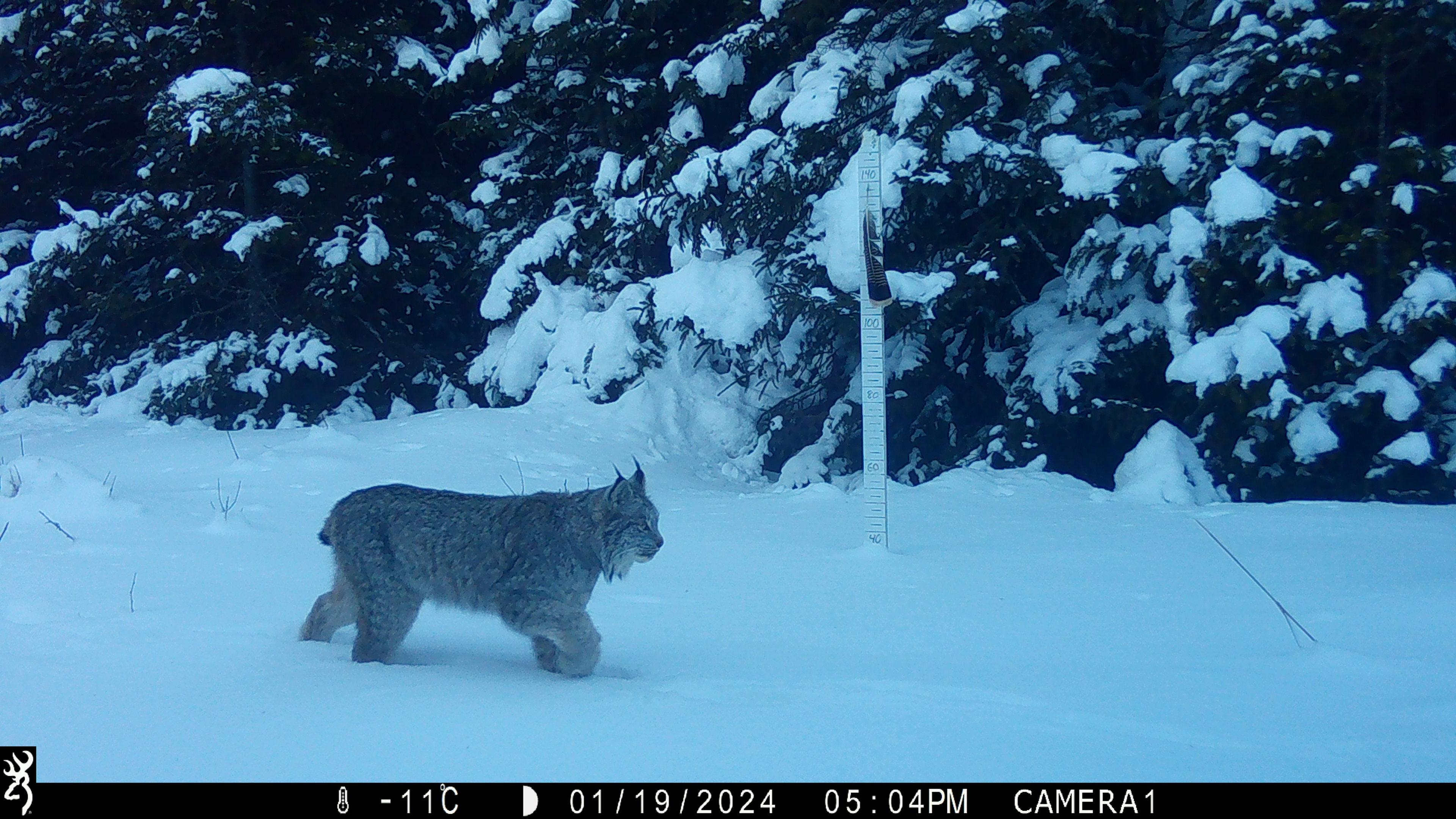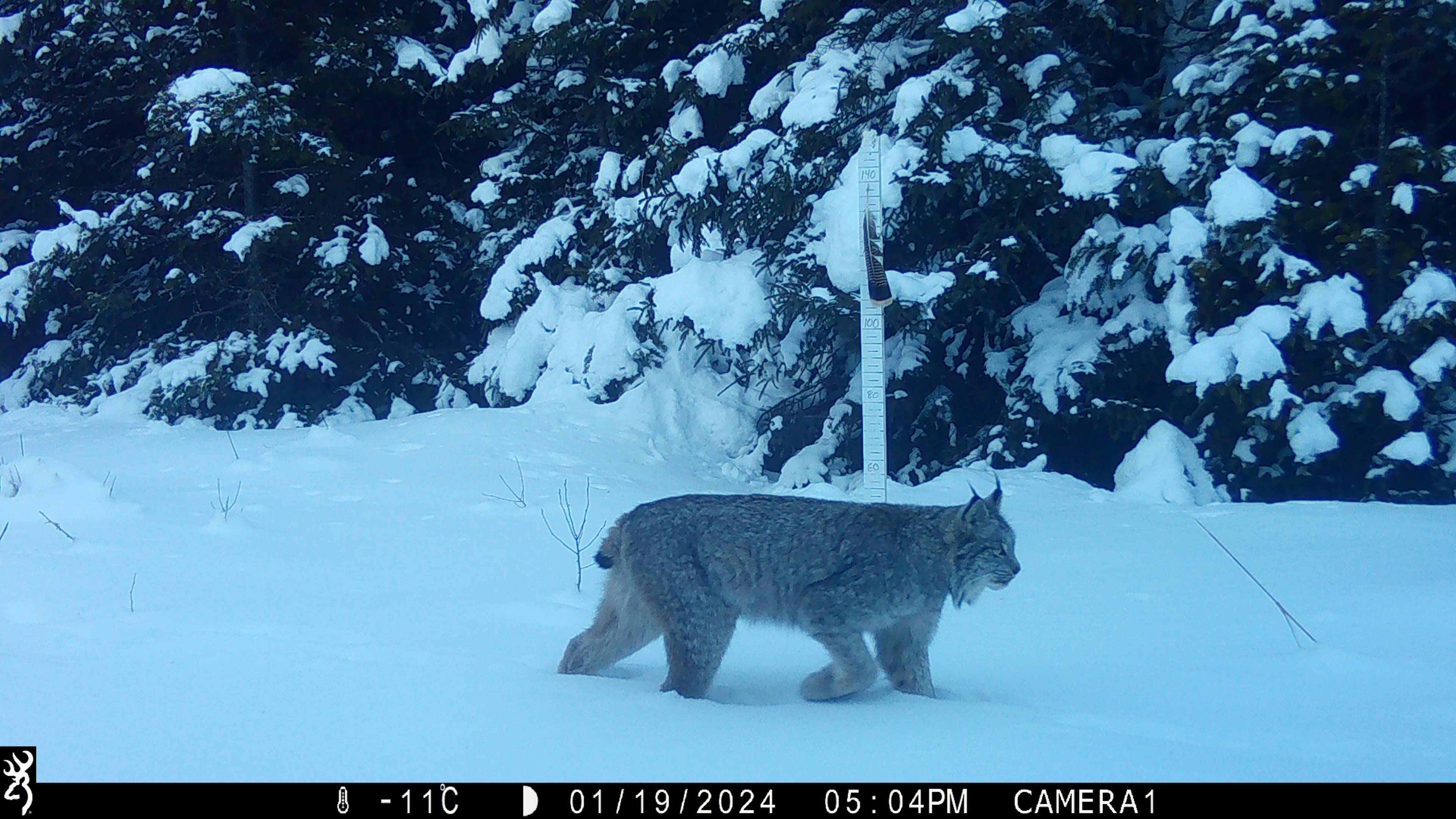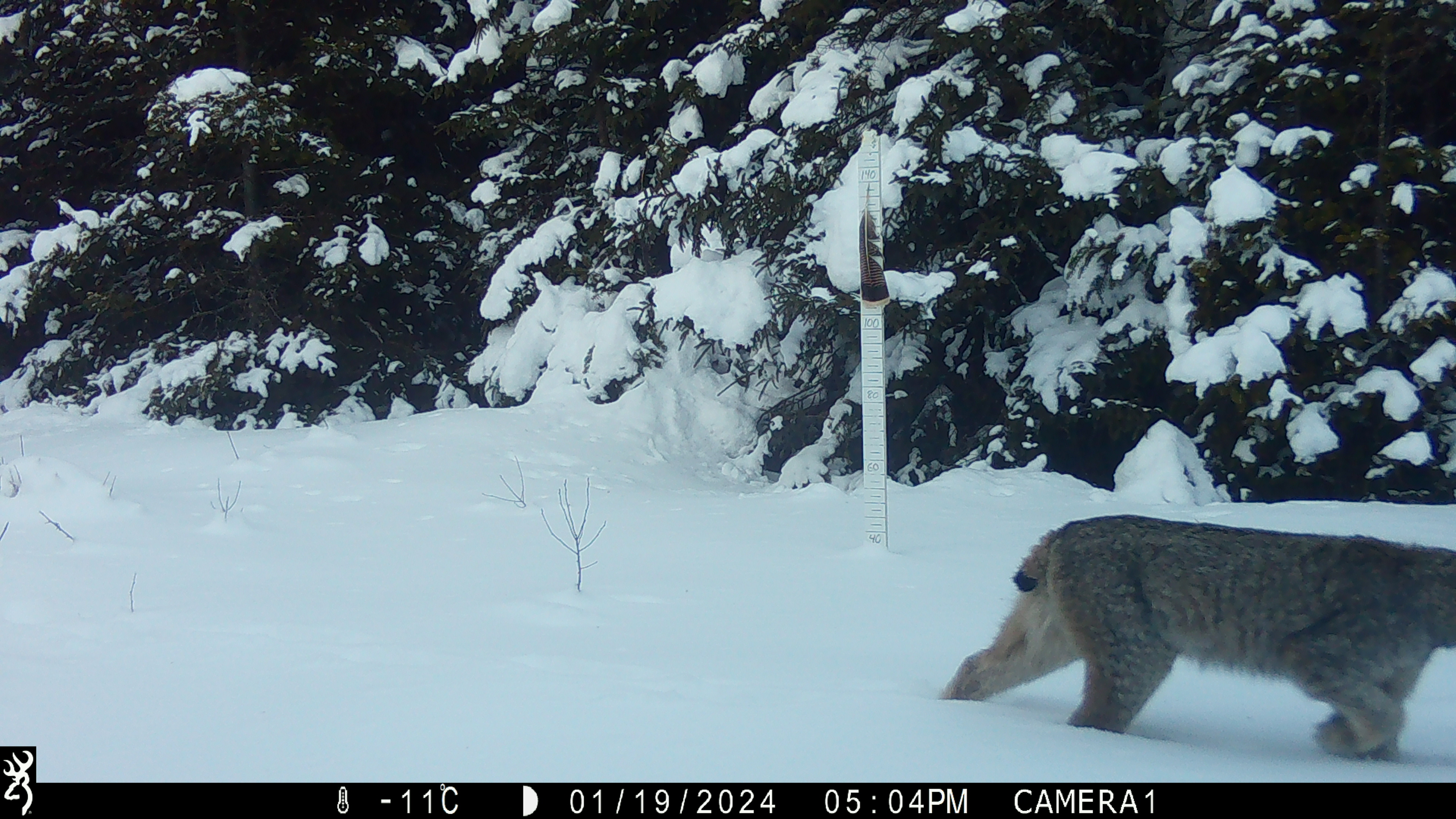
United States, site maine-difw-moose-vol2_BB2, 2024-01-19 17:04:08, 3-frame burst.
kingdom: Animalia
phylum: Chordata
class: Mammalia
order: Carnivora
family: Felidae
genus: Lynx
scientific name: Lynx canadensis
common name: canada lynx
Canada lynx (Lynx canadensis).